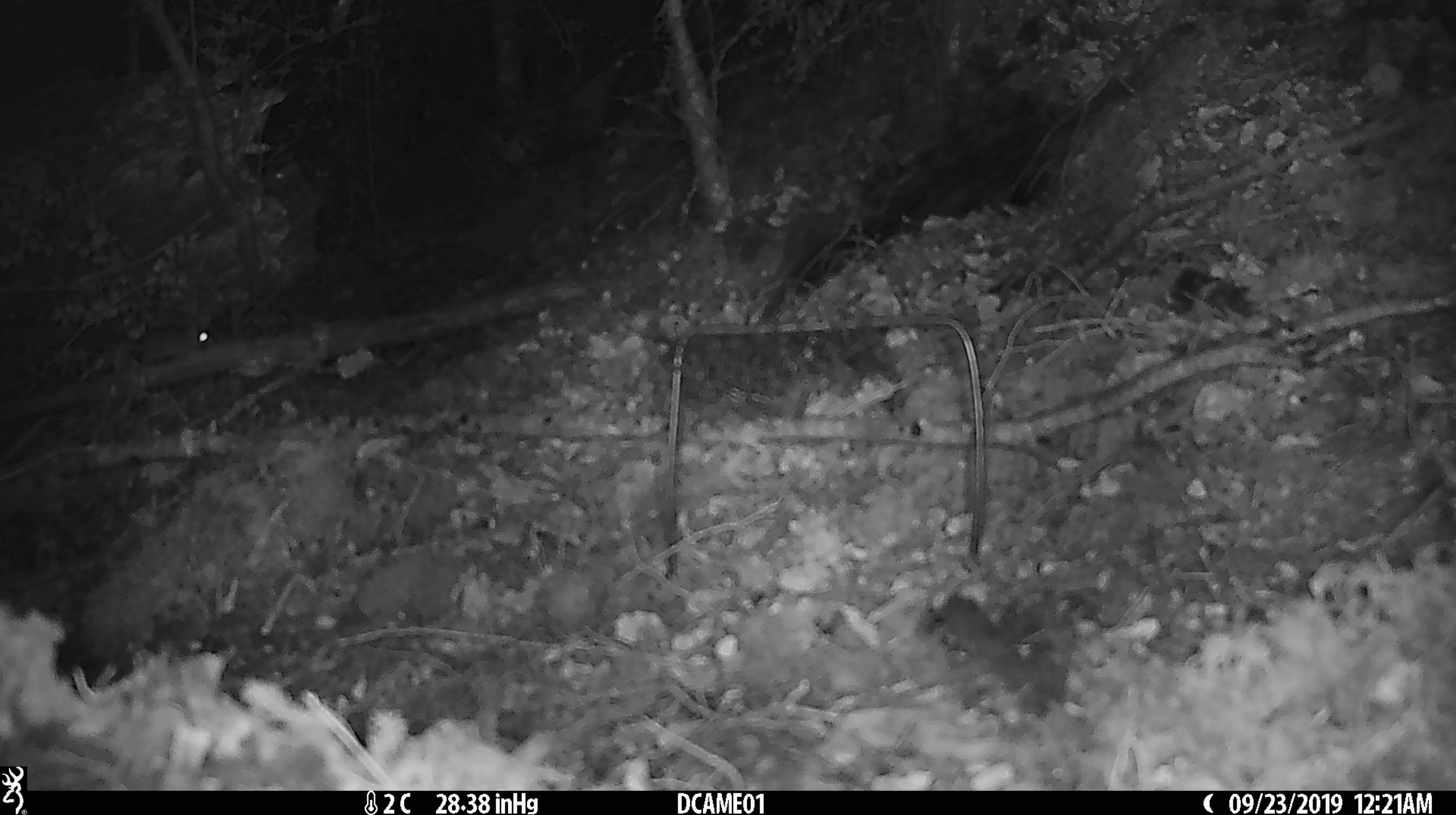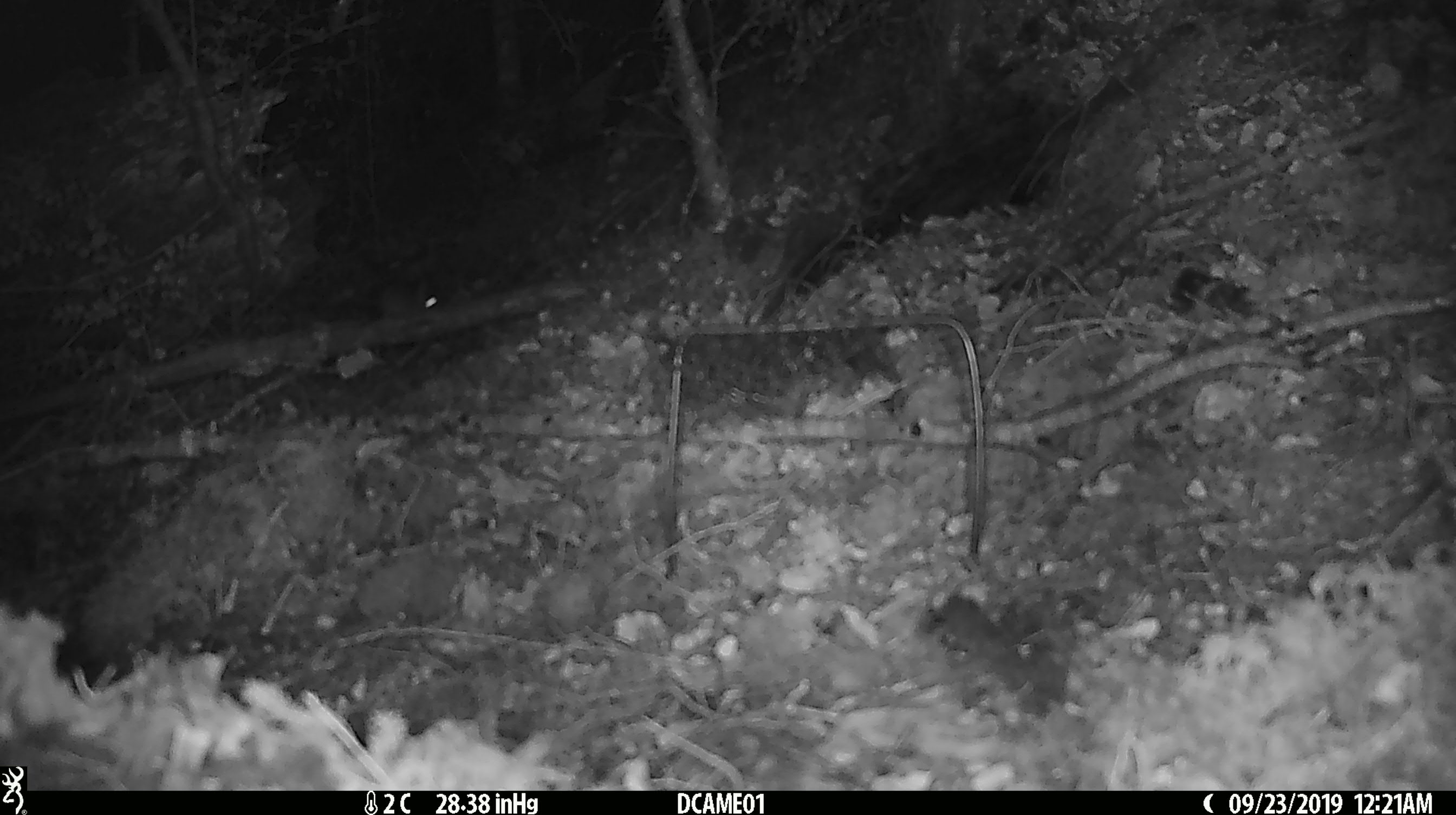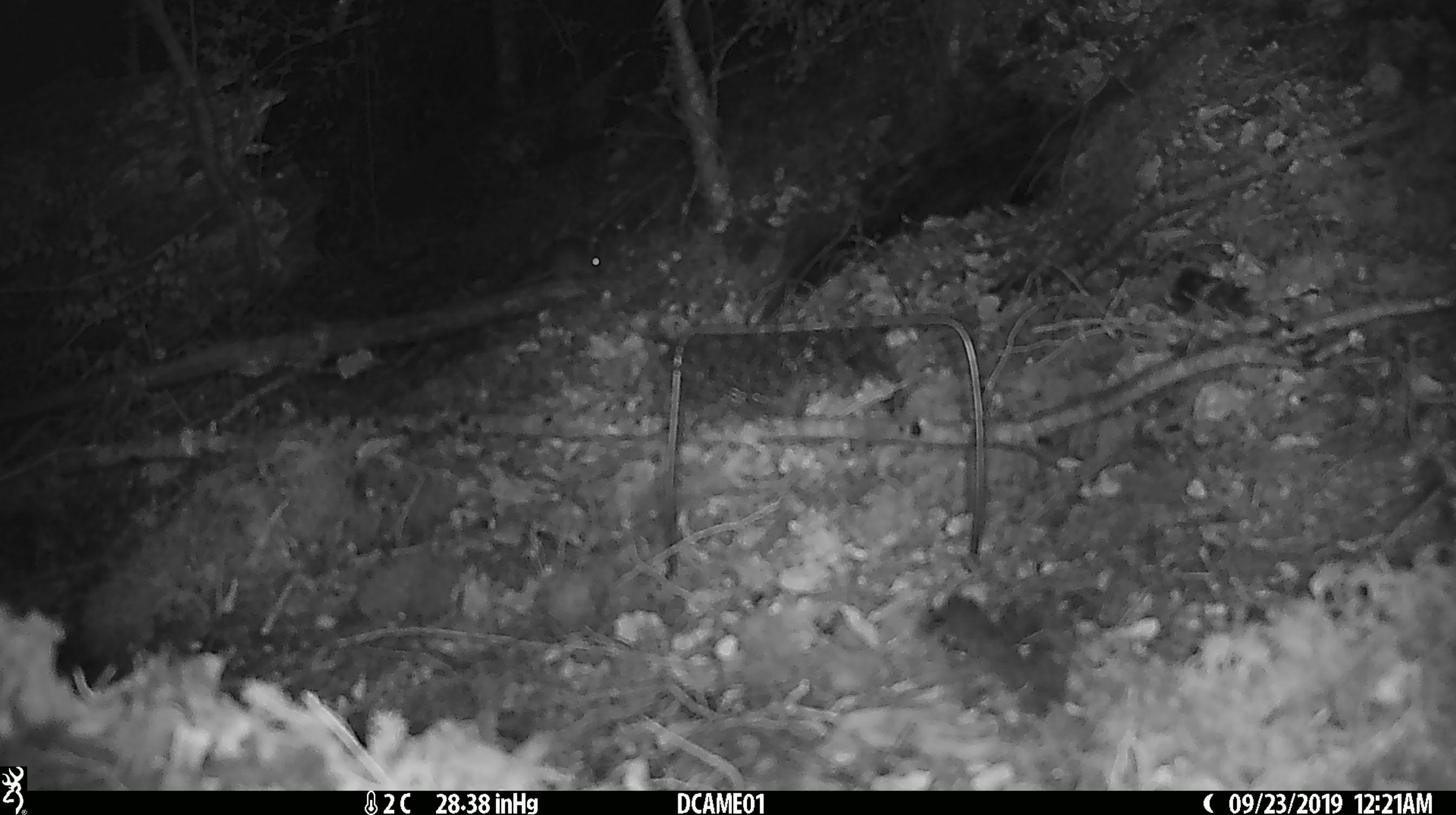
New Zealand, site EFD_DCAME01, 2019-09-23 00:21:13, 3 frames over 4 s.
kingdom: Animalia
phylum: Chordata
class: Mammalia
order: Rodentia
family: Muridae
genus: Mus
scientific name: Mus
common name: mouse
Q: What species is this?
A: Mouse (Mus).